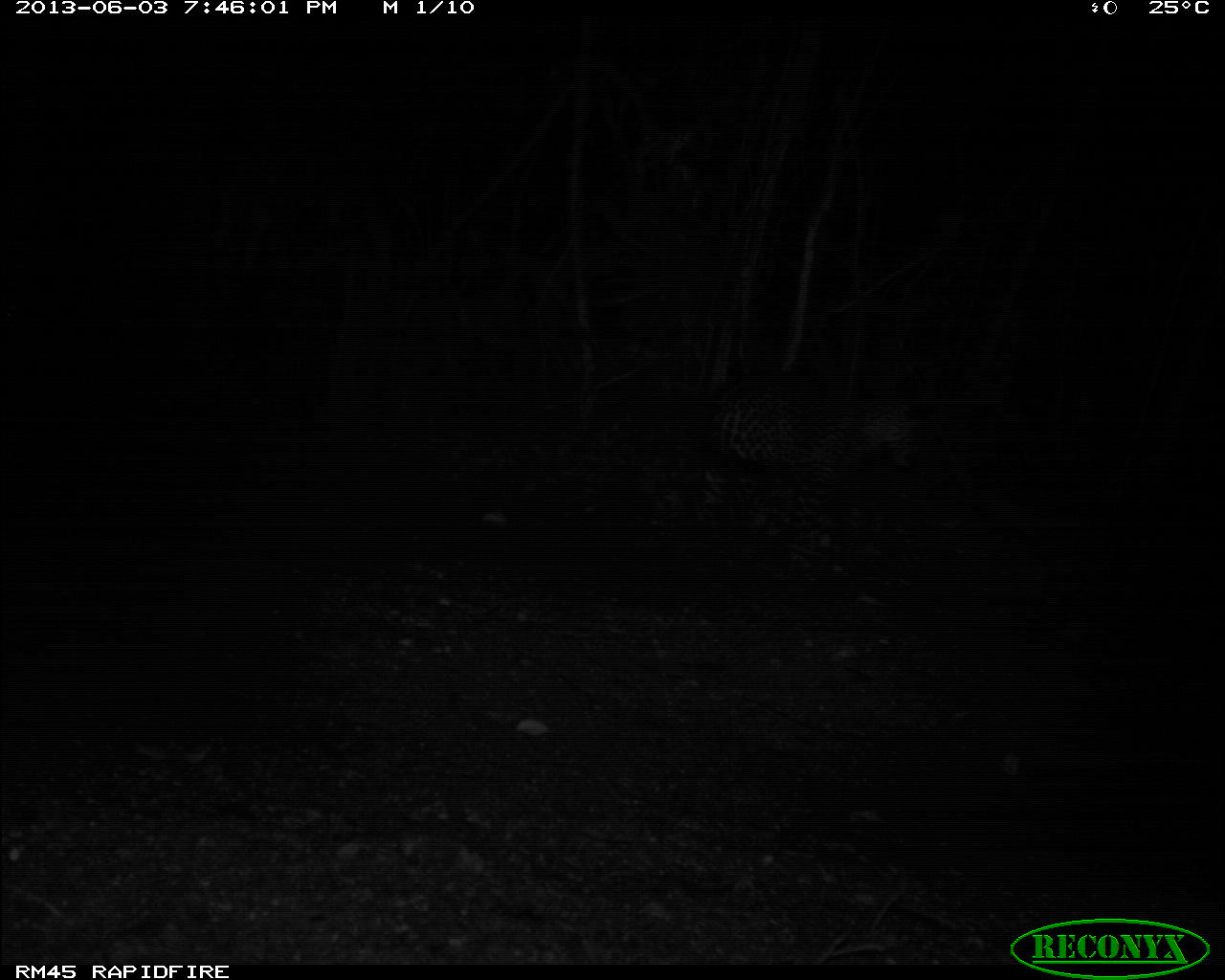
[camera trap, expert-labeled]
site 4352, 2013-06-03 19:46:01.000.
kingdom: Animalia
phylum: Chordata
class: Mammalia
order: Carnivora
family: Felidae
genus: Panthera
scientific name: Panthera onca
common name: jaguar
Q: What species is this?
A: Panthera onca (jaguar).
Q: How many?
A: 2.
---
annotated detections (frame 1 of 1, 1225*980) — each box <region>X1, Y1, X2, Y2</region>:
panthera onca: <region>700, 394, 915, 541</region>